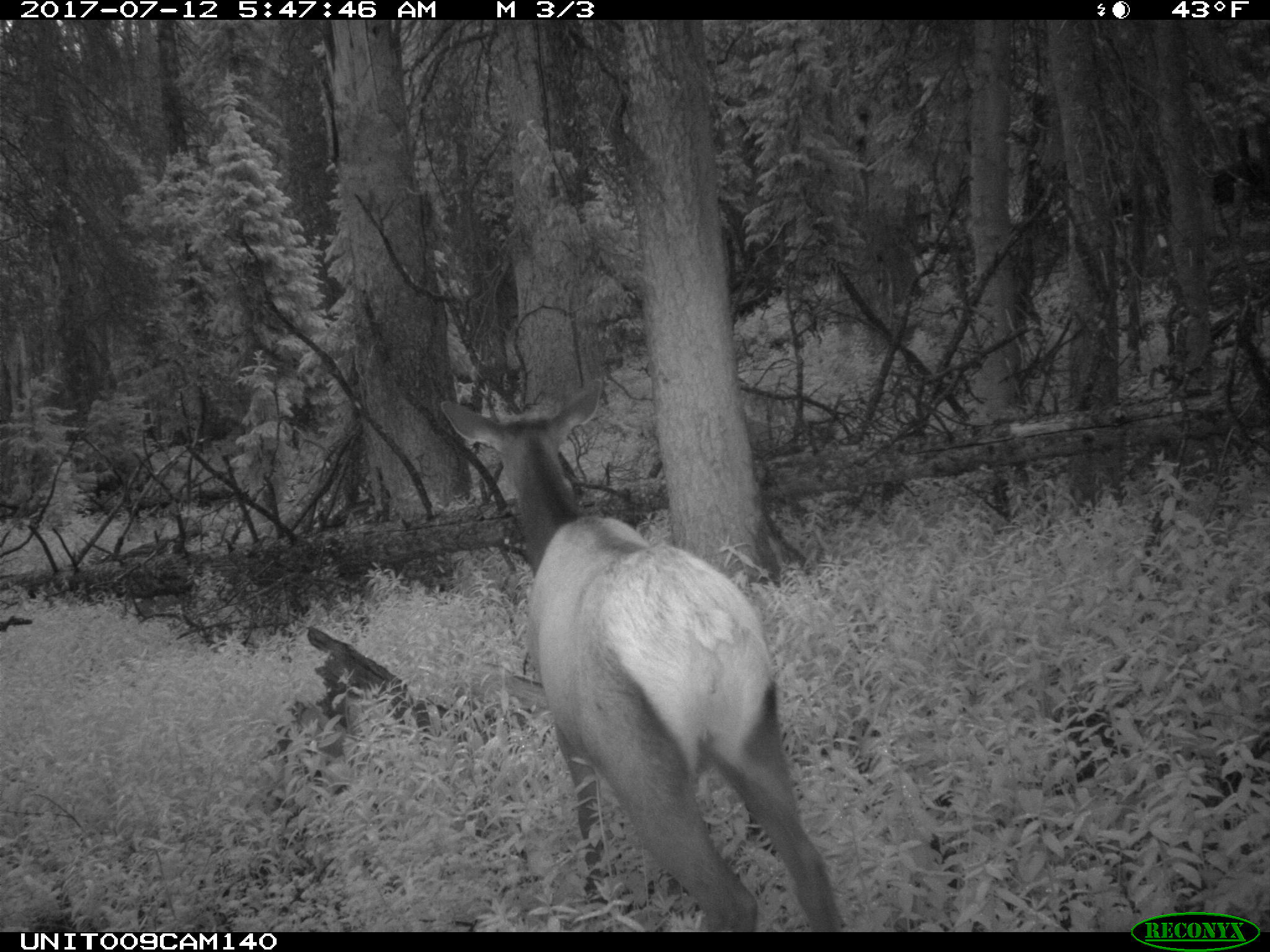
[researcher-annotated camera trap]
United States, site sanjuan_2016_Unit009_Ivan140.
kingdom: Animalia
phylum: Chordata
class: Mammalia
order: Artiodactyla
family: Cervidae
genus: Cervus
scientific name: Cervus elaphus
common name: red deer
Cervus elaphus (red deer).